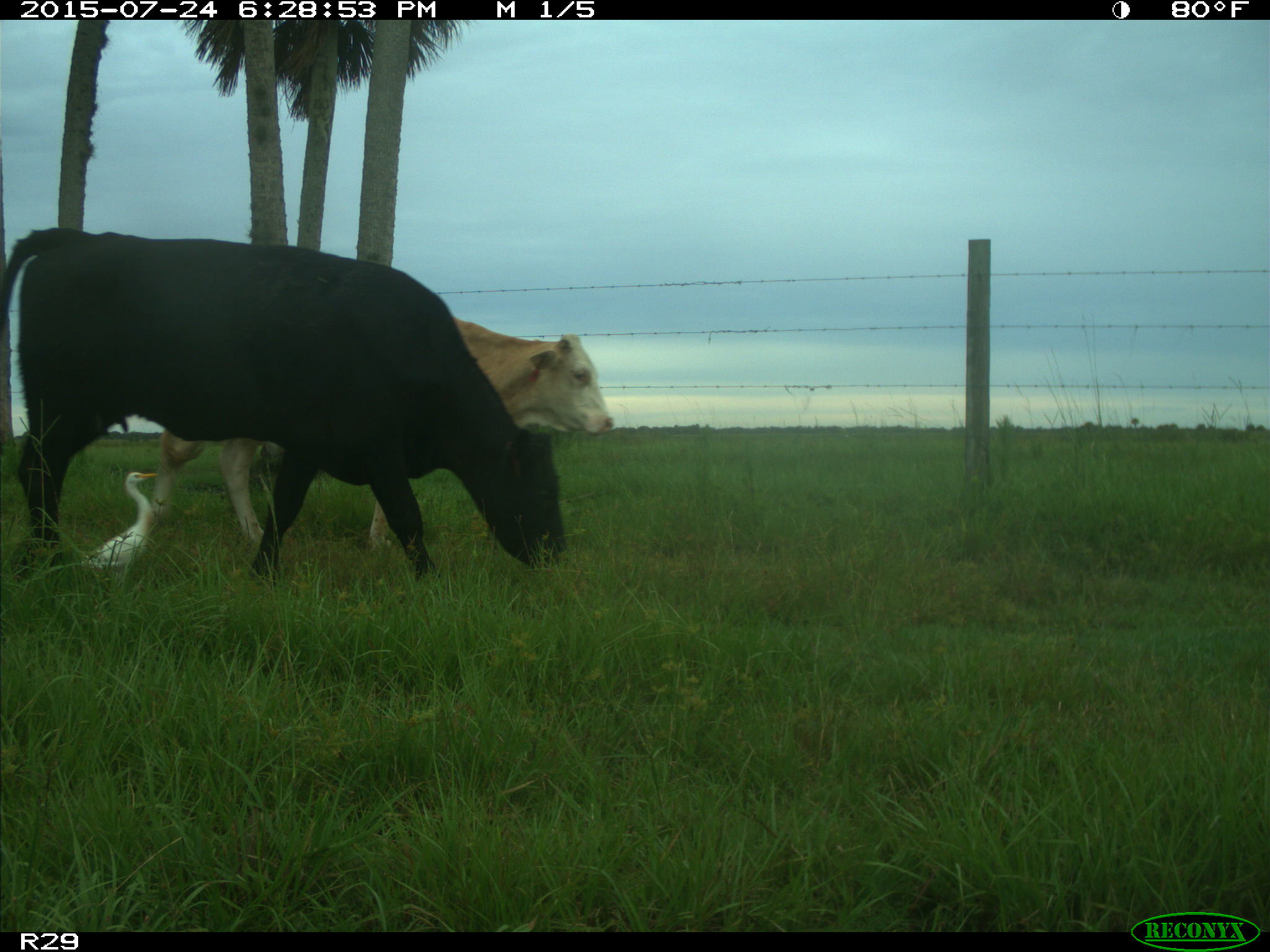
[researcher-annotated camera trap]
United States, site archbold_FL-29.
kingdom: Animalia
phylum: Chordata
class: Mammalia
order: Artiodactyla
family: Bovidae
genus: Bos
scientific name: Bos taurus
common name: domestic cow